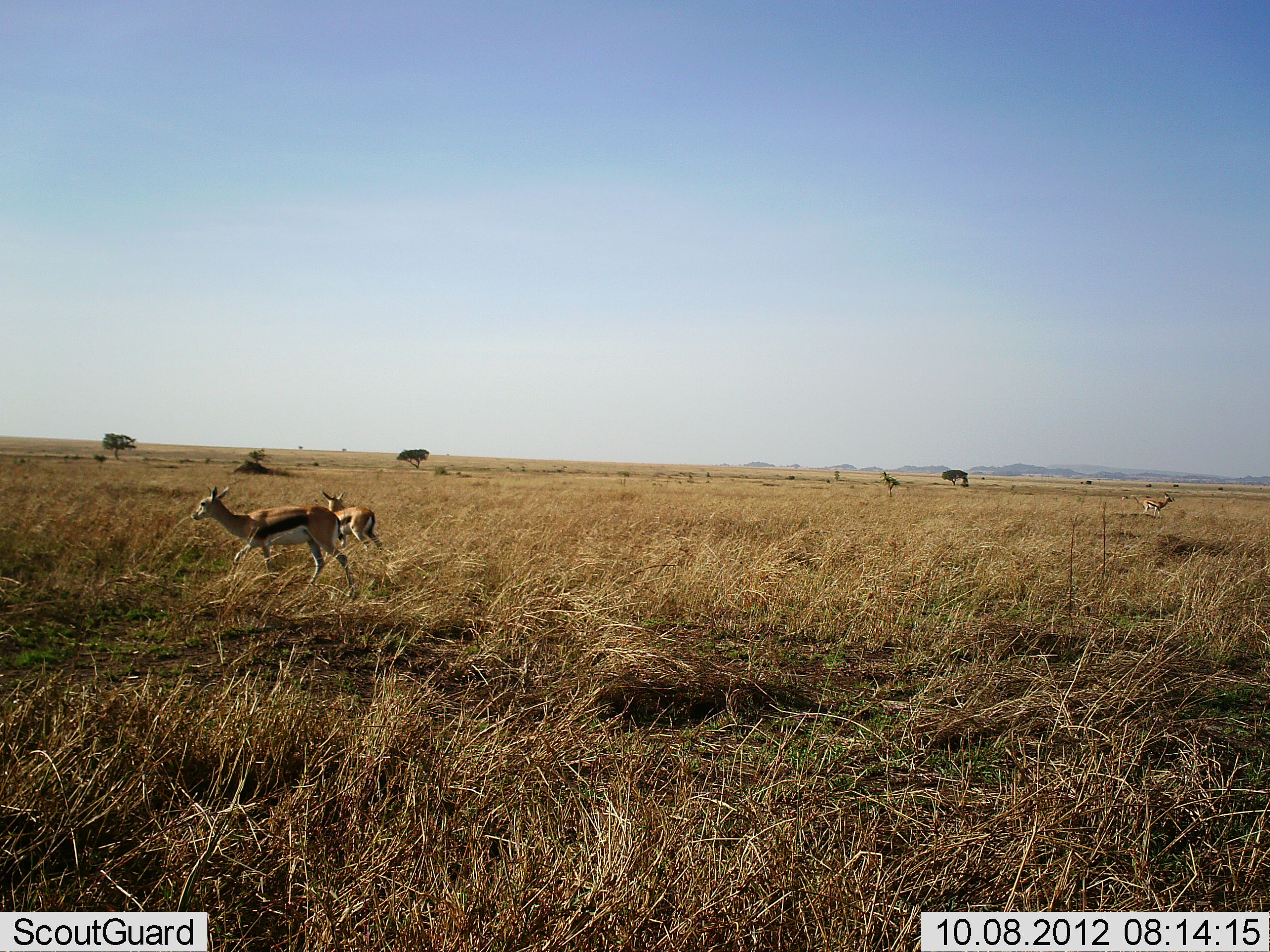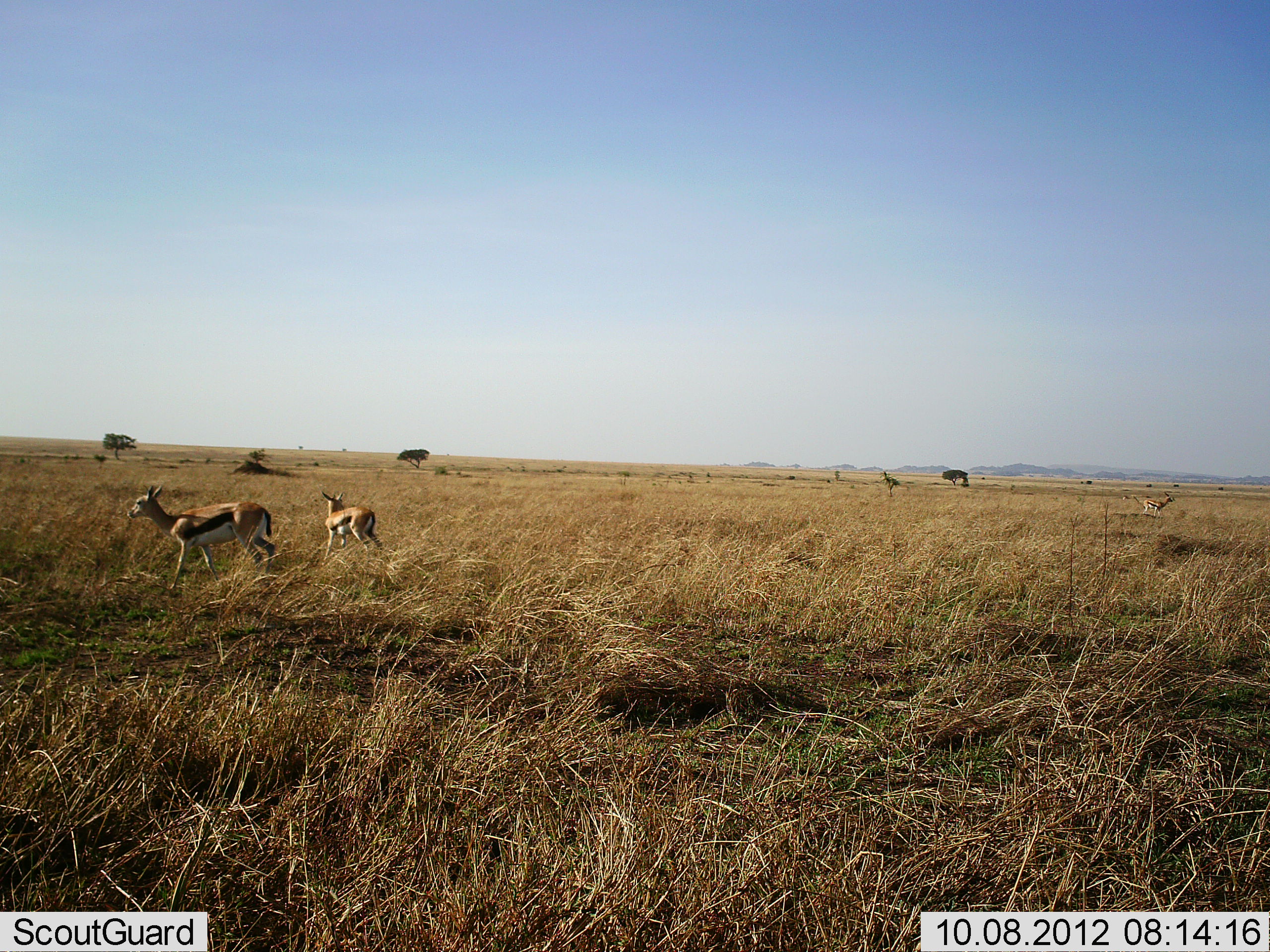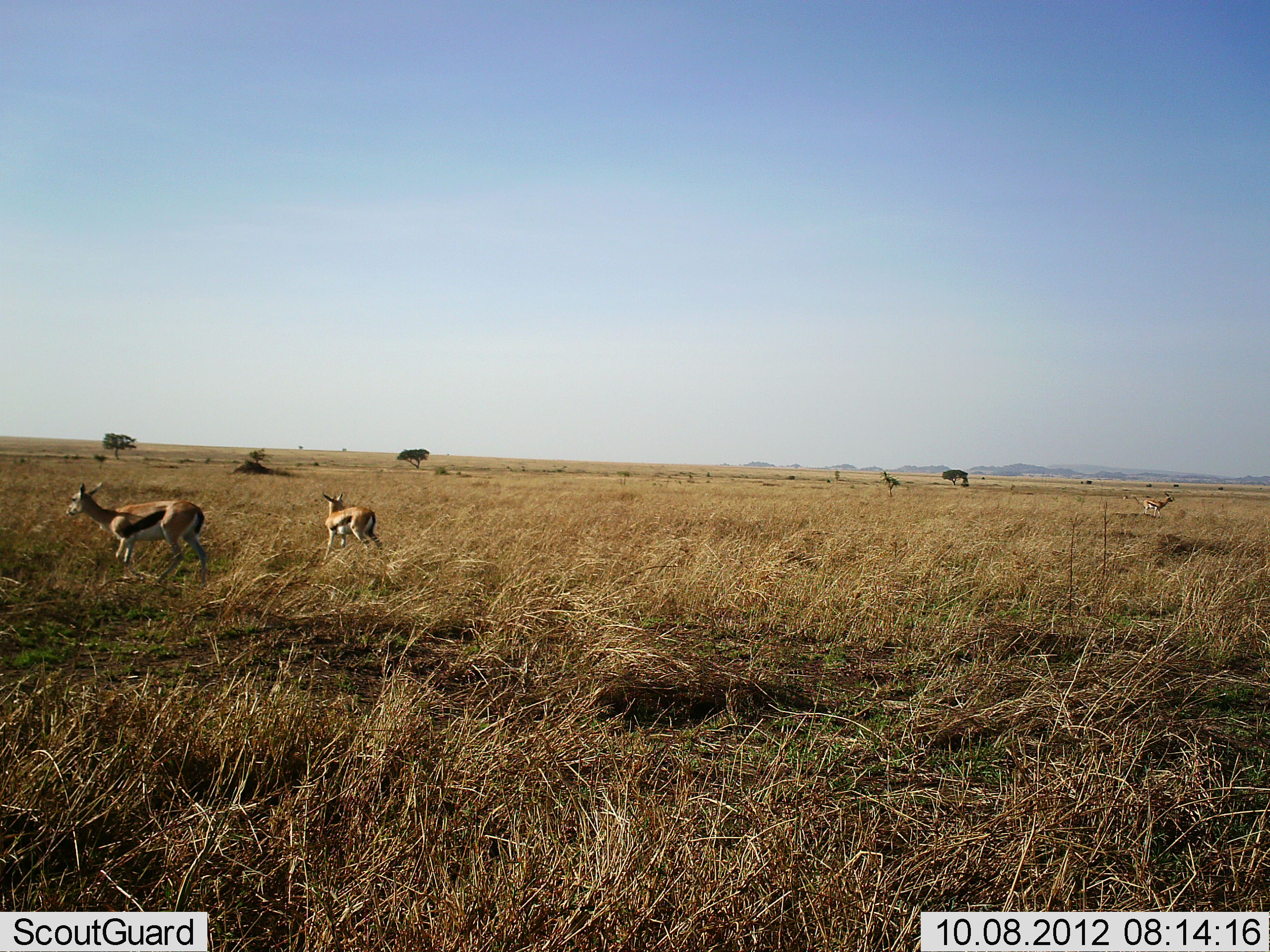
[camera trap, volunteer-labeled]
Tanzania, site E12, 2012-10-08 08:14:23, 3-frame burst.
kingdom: Animalia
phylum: Chordata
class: Mammalia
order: Artiodactyla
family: Bovidae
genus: Eudorcas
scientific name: Eudorcas thomsonii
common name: thomson's gazelle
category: gazellethomsons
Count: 3.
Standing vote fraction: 90%.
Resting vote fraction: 0%.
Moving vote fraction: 90%.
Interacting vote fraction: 0%.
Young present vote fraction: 0%.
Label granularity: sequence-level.